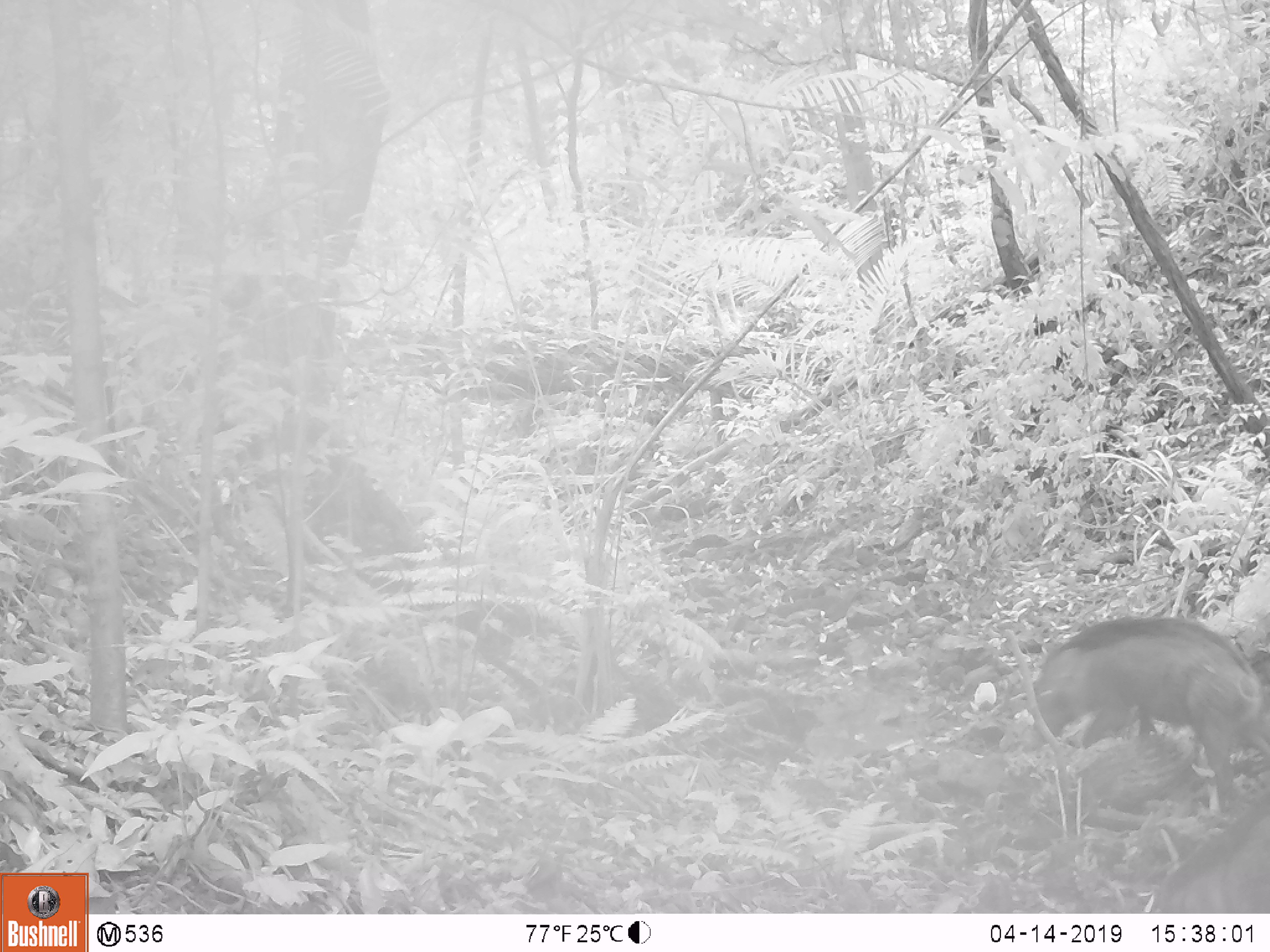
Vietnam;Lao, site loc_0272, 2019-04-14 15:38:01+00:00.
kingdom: Animalia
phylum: Chordata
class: Mammalia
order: Artiodactyla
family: Suidae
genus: Sus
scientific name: Sus scrofa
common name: eurasian wild pig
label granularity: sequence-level